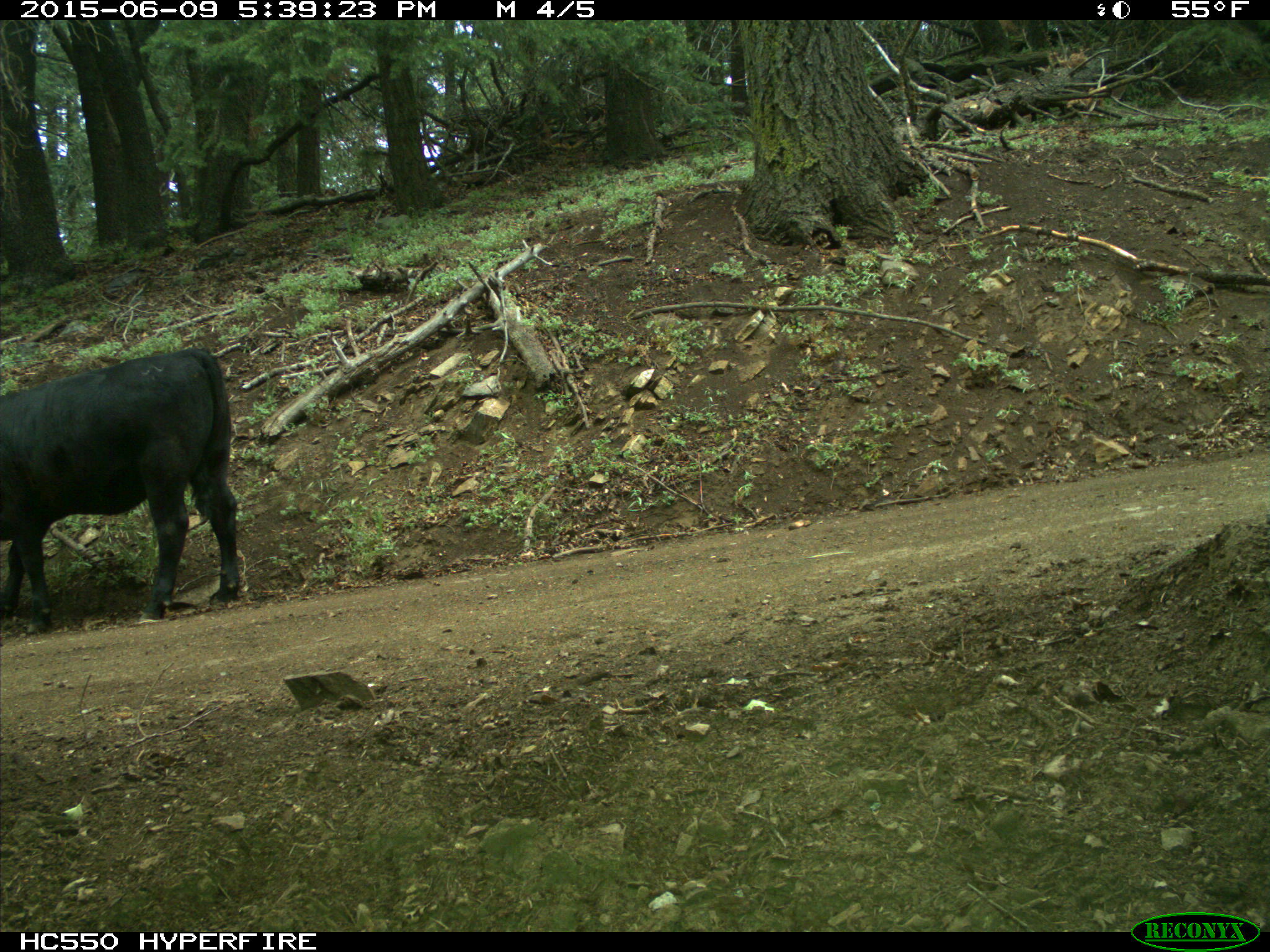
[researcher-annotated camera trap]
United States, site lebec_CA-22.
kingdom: Animalia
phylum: Chordata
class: Mammalia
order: Artiodactyla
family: Bovidae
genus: Bos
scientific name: Bos taurus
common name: domestic cow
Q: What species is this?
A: Bos taurus (domestic cow).